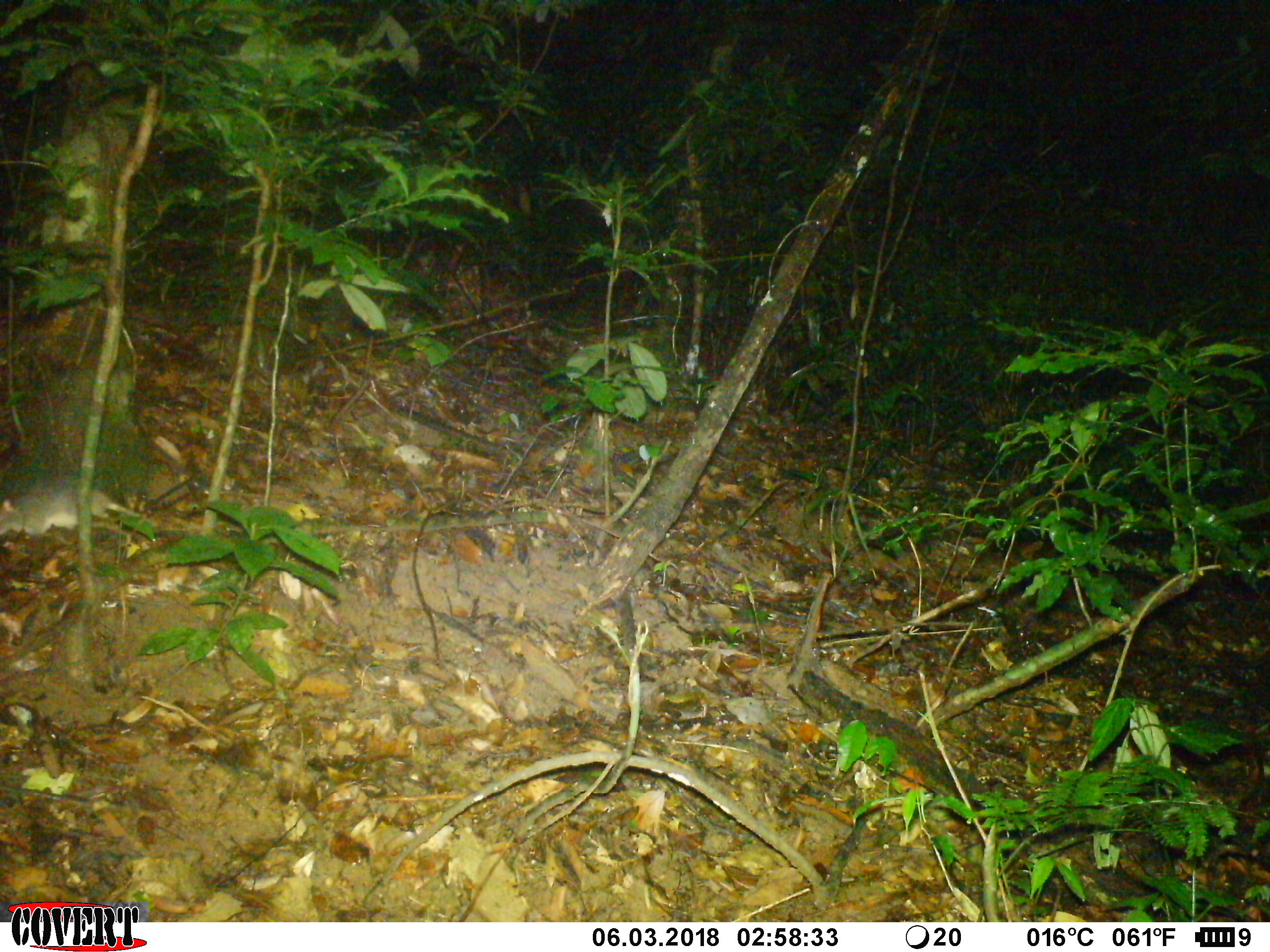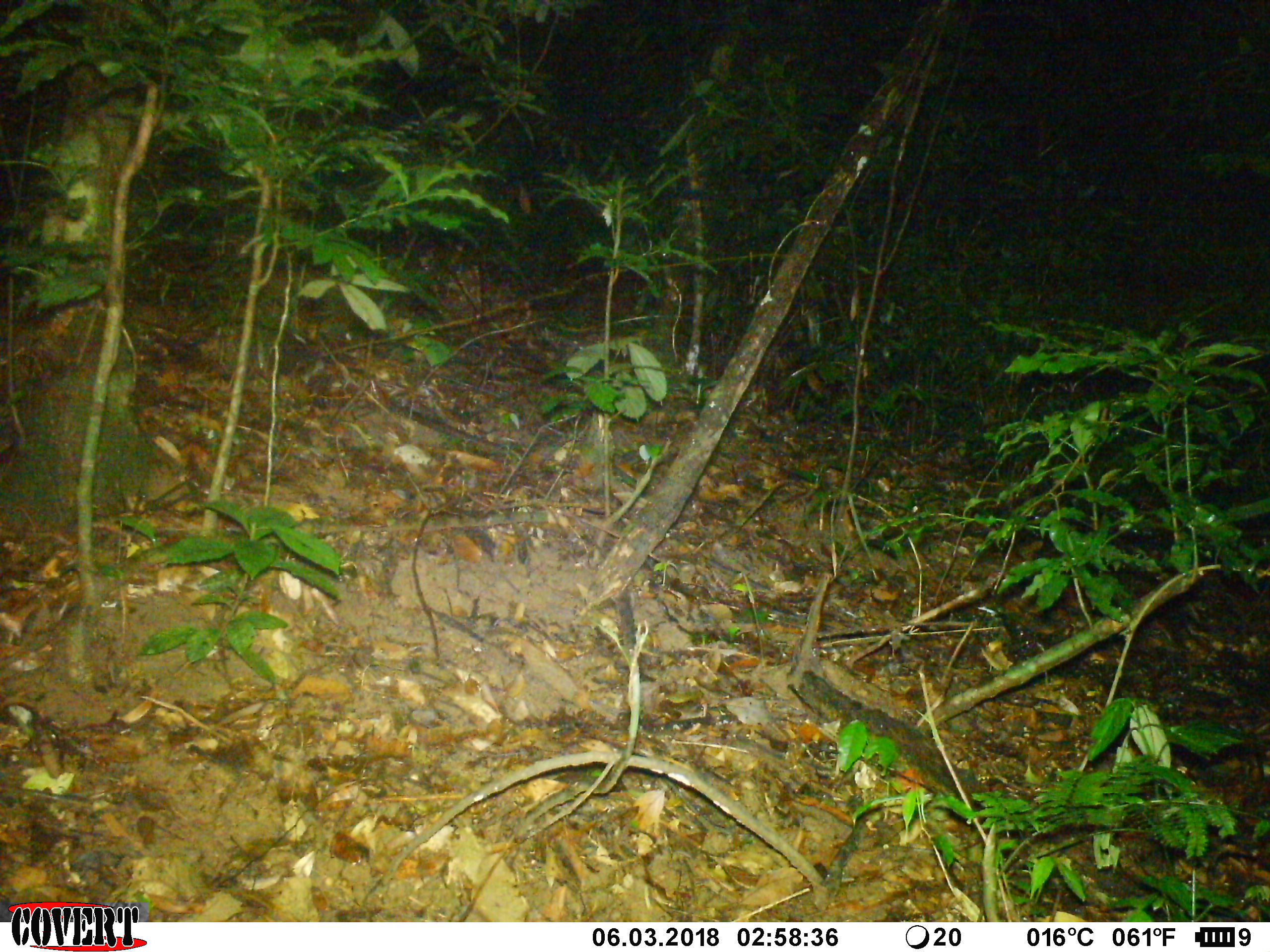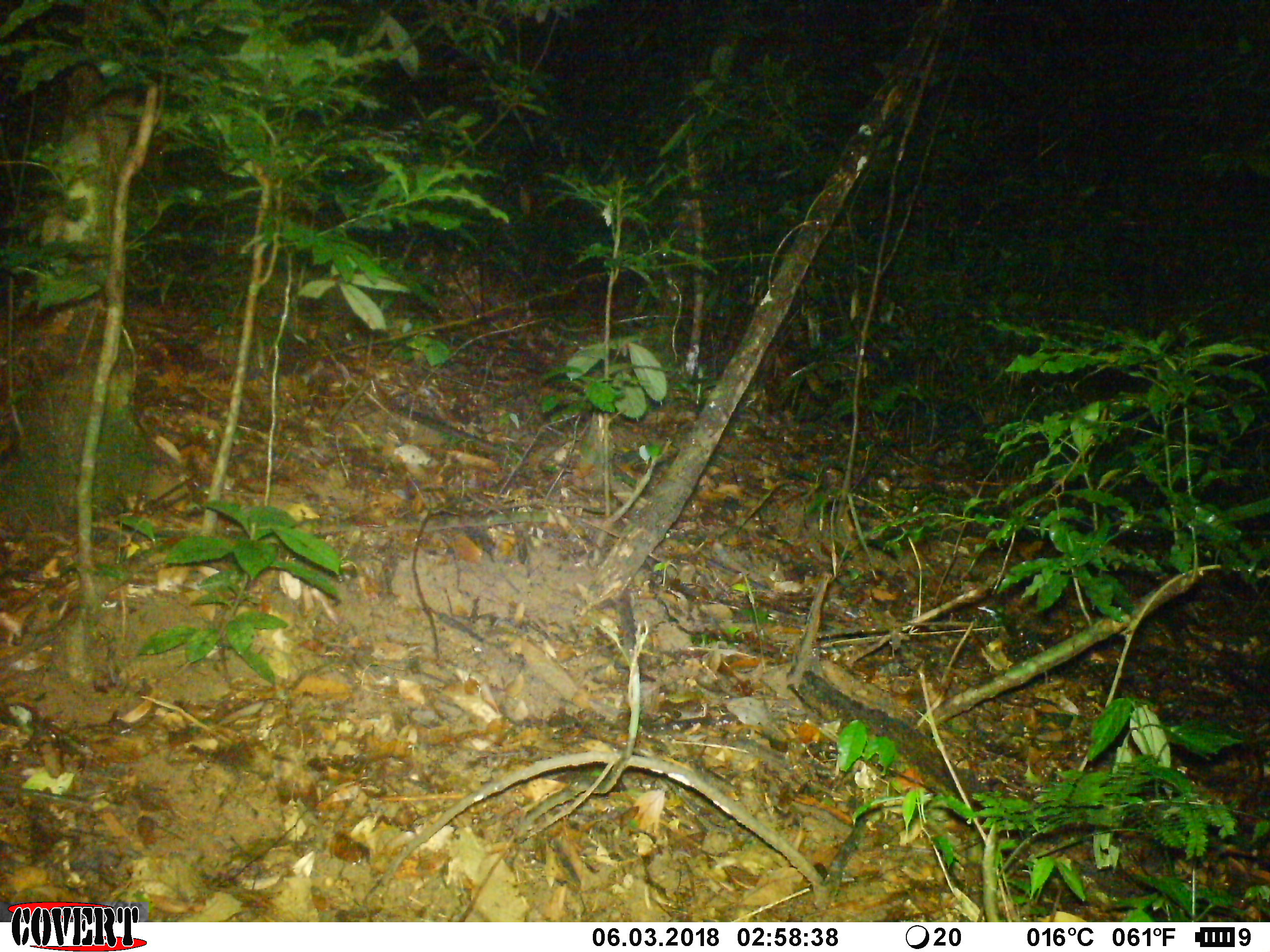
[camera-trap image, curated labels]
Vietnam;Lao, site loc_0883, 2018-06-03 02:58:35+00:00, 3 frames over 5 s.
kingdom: Animalia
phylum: Chordata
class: Mammalia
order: Rodentia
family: Muridae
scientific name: Muridae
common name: old-world mice and rats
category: unidentified murid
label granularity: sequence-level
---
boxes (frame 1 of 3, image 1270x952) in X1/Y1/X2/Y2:
unidentified murid: 0/475/141/537